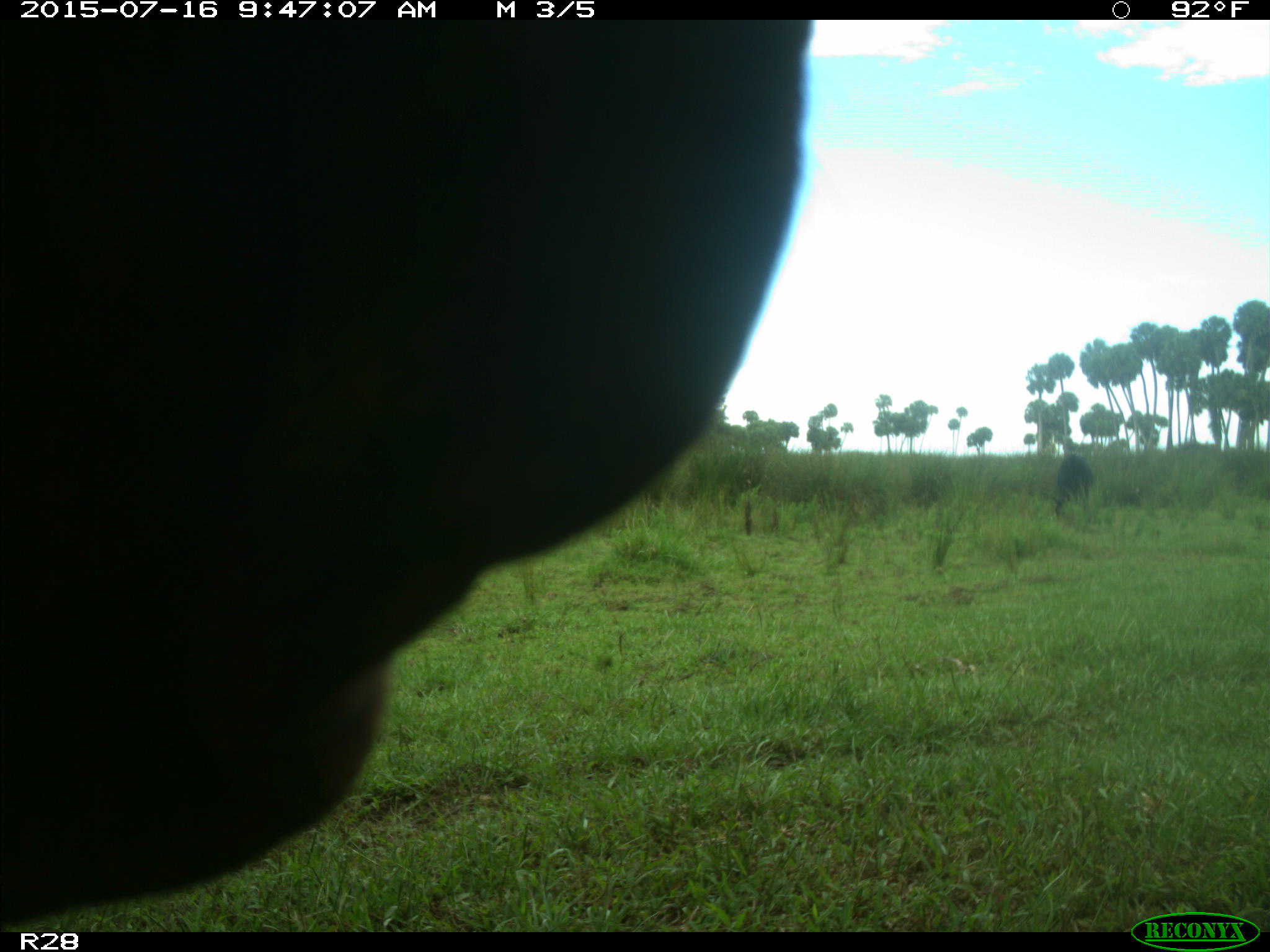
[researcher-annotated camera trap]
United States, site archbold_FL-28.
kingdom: Animalia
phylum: Chordata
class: Mammalia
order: Artiodactyla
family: Bovidae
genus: Bos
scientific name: Bos taurus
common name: domestic cow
Bos taurus (domestic cow).